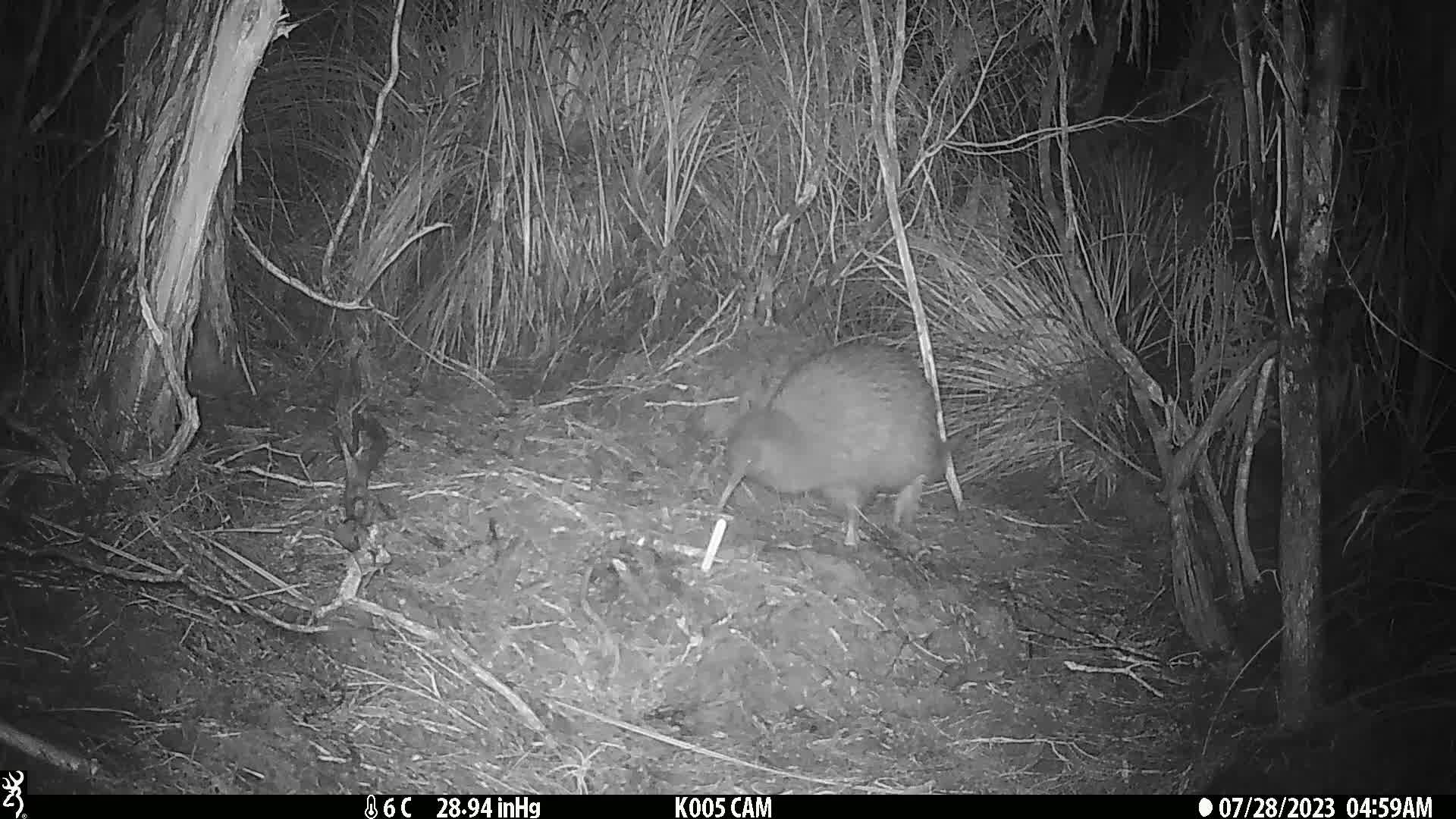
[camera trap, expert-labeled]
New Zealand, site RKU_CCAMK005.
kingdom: Animalia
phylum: Chordata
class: Aves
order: Apterygiformes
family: Apterygidae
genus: Apteryx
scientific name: Apteryx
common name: kiwi